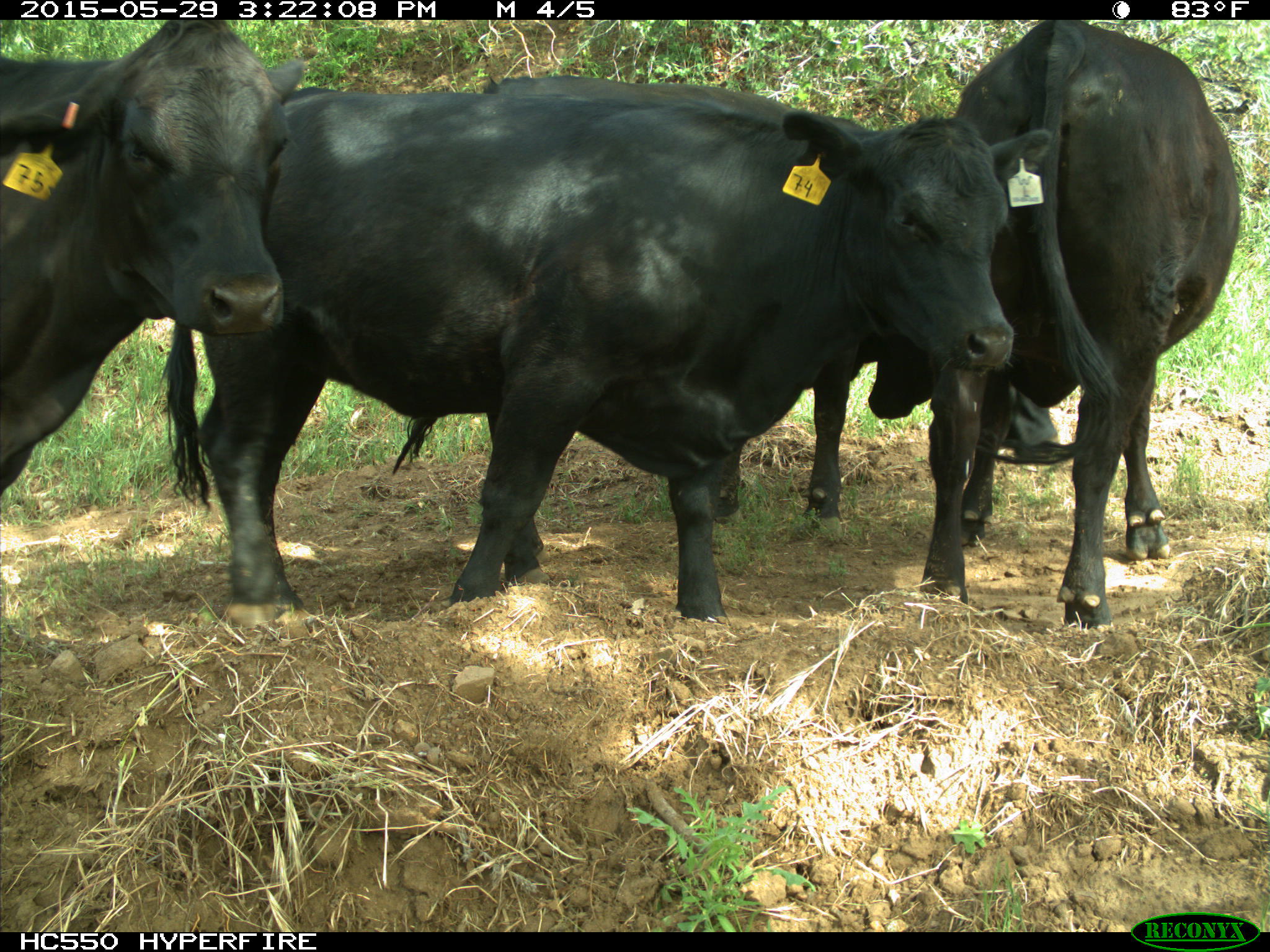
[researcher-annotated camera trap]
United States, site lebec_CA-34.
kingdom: Animalia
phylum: Chordata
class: Mammalia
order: Artiodactyla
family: Bovidae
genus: Bos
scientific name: Bos taurus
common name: domestic cow